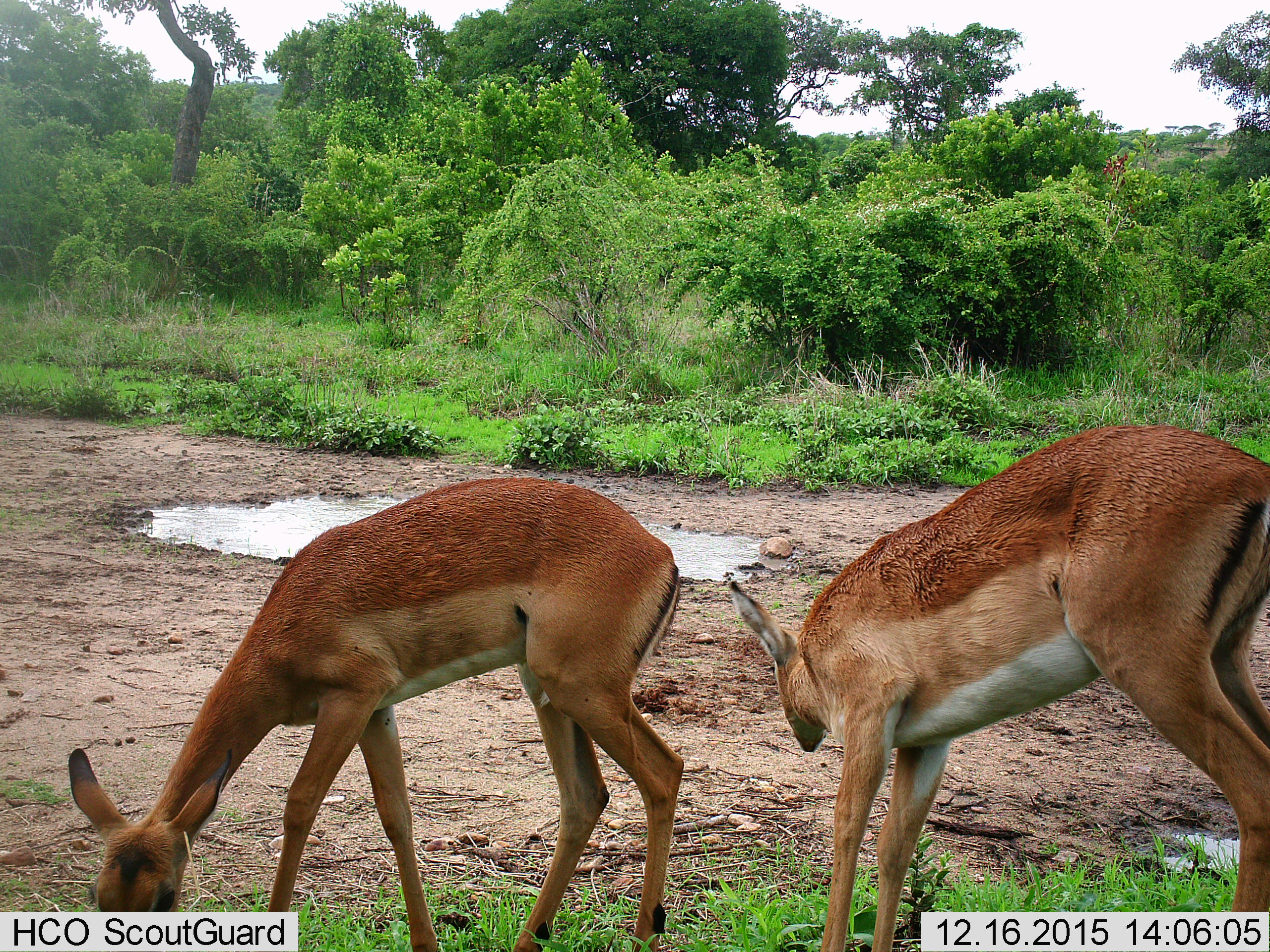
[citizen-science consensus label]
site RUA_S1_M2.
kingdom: Animalia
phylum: Chordata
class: Mammalia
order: Artiodactyla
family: Bovidae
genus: Aepyceros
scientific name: Aepyceros melampus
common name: impala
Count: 2.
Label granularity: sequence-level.